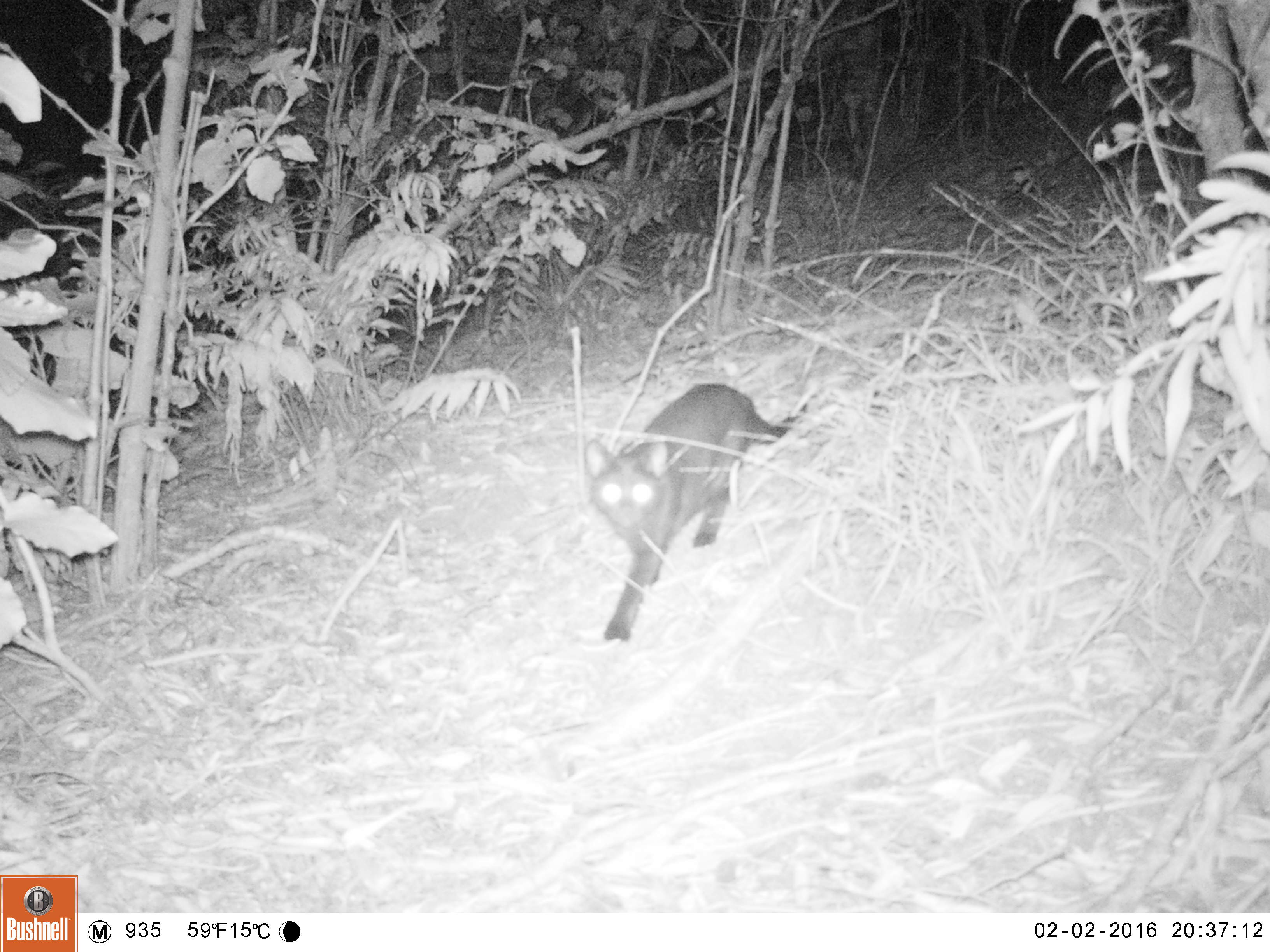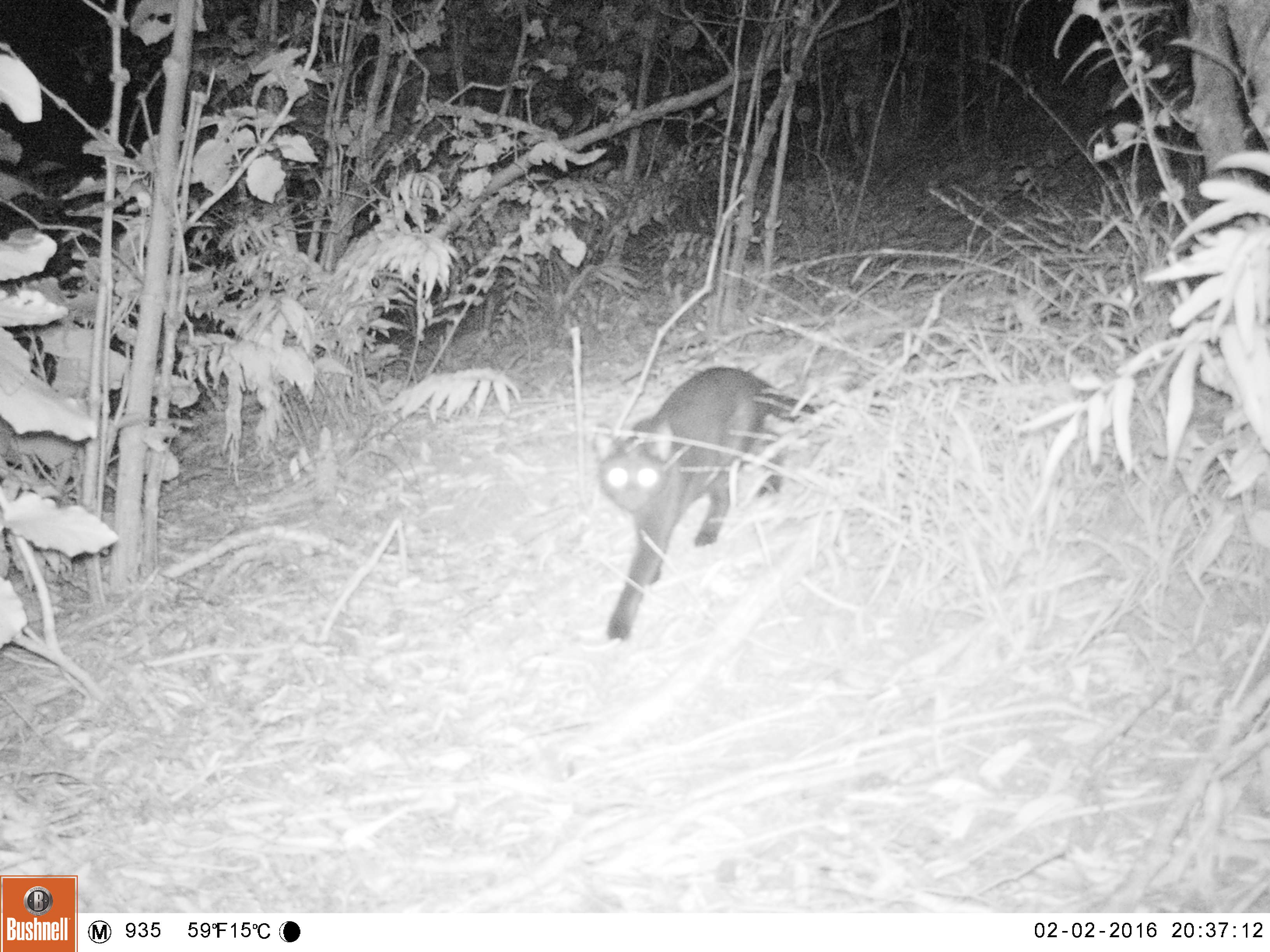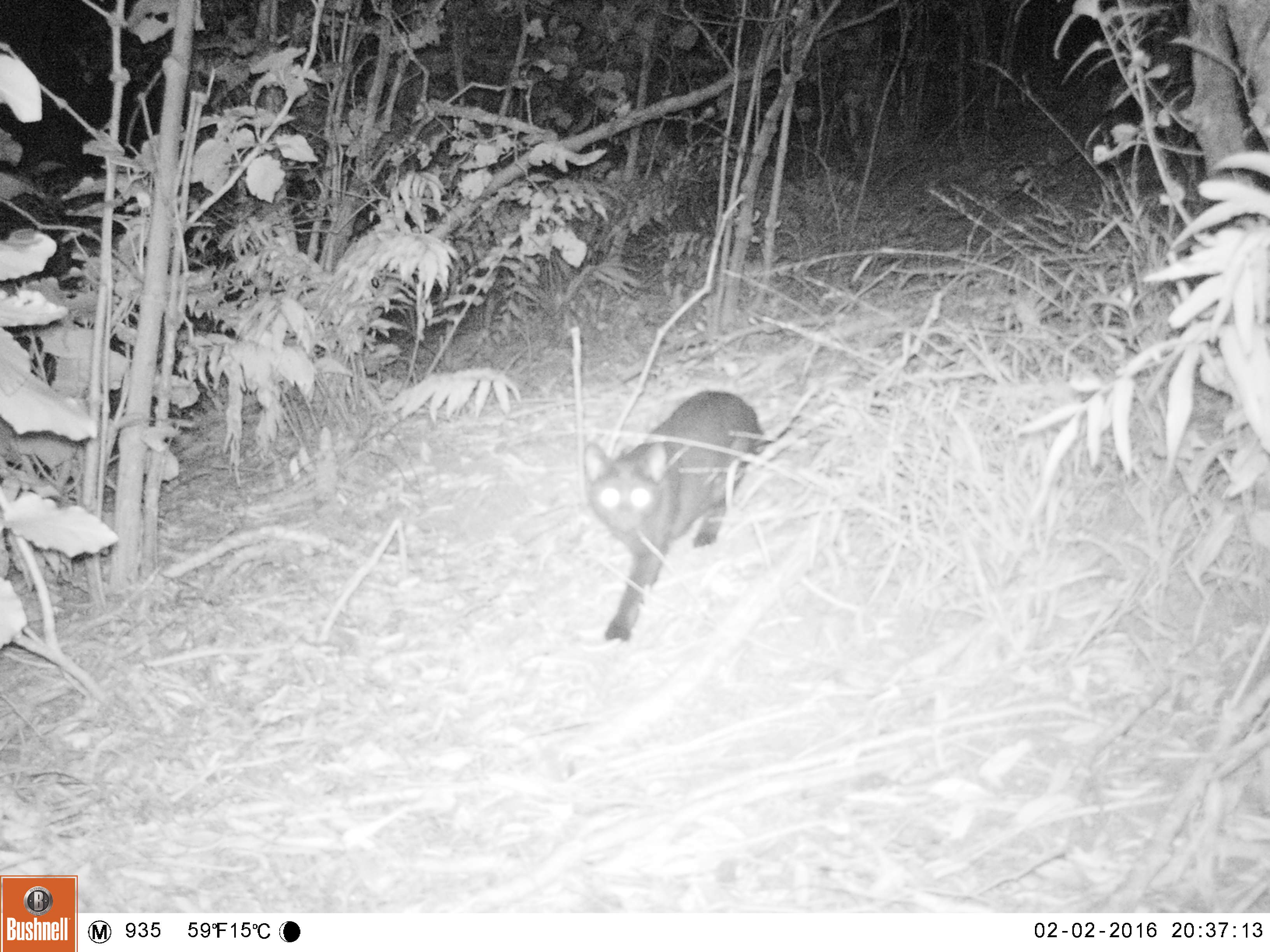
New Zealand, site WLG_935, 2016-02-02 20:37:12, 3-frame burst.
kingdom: Animalia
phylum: Chordata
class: Mammalia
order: Carnivora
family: Felidae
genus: Felis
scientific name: Felis catus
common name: domestic cat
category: cat